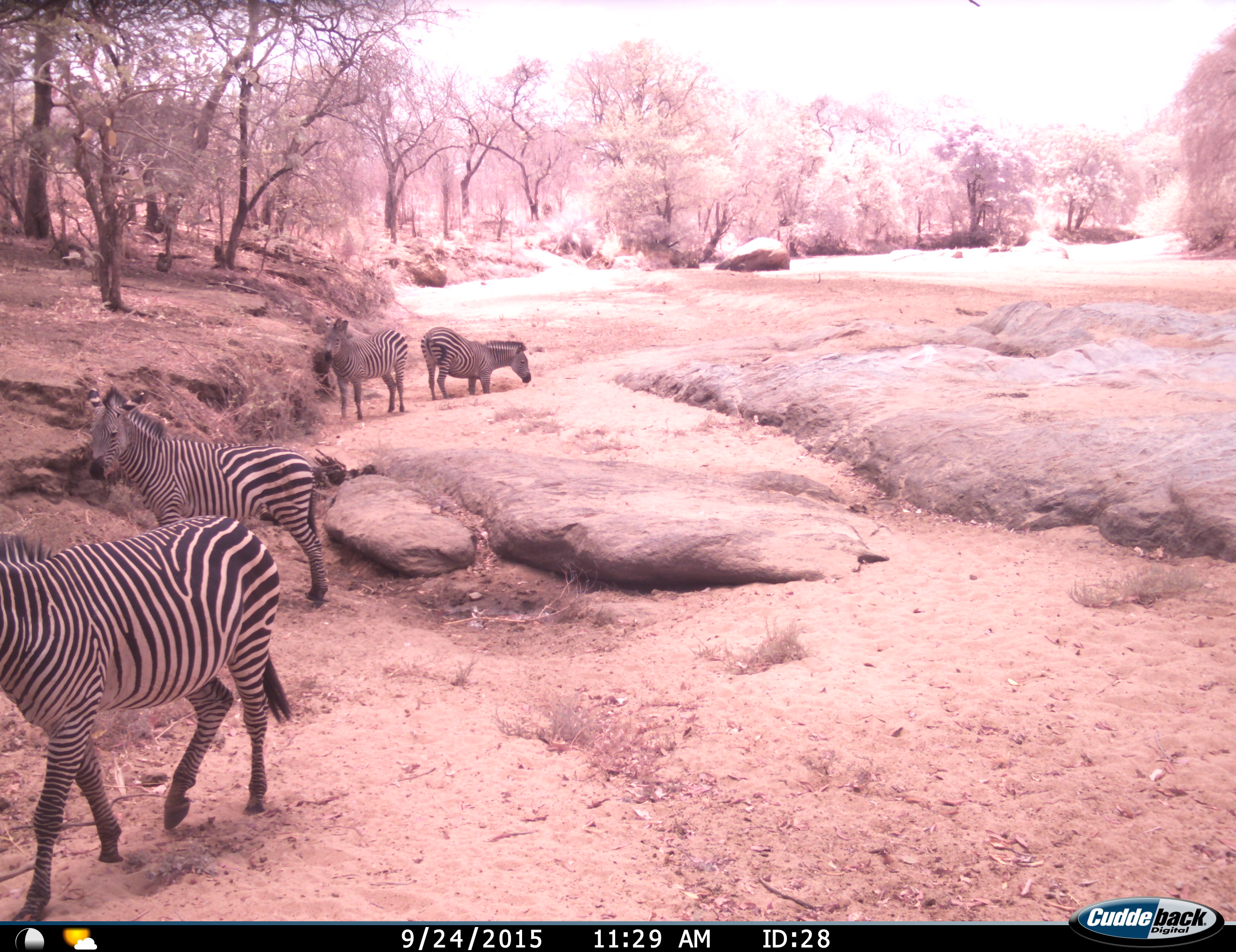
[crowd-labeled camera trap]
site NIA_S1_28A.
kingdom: Animalia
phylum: Chordata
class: Mammalia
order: Perissodactyla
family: Equidae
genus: Equus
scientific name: Equus quagga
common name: plains zebra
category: zebraplains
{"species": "zebraplains (plains zebra) (Equus quagga)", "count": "4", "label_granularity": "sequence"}